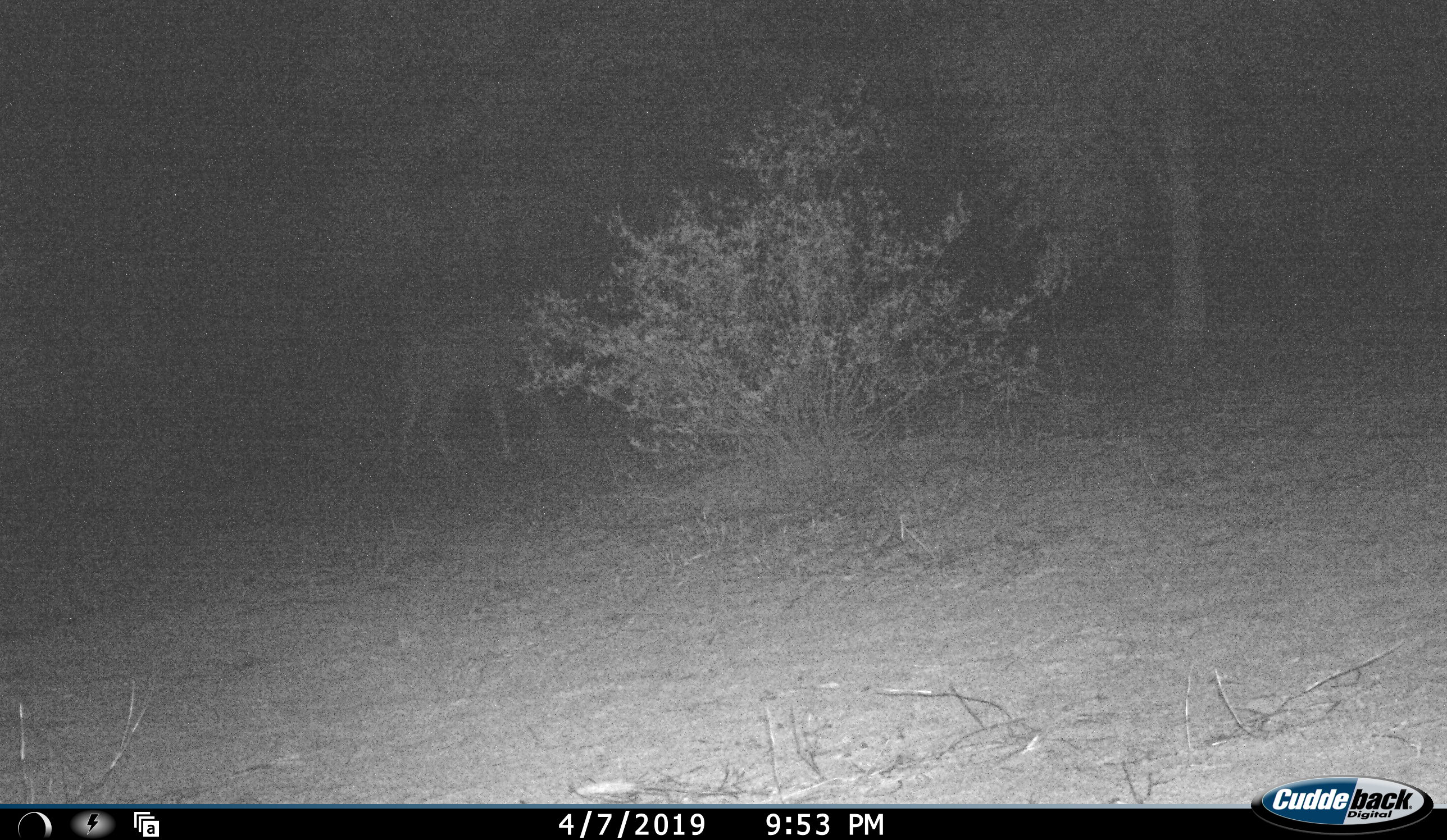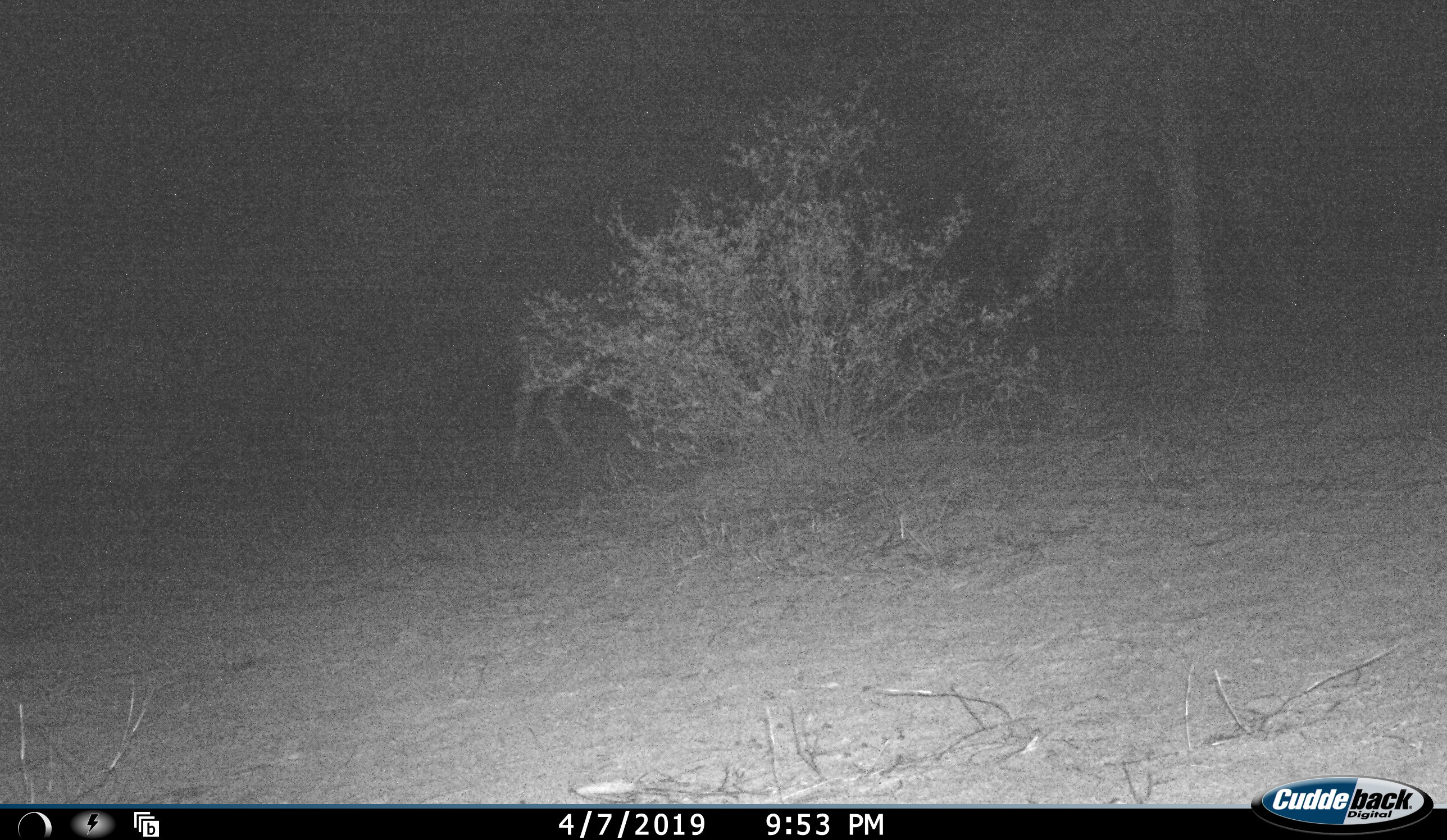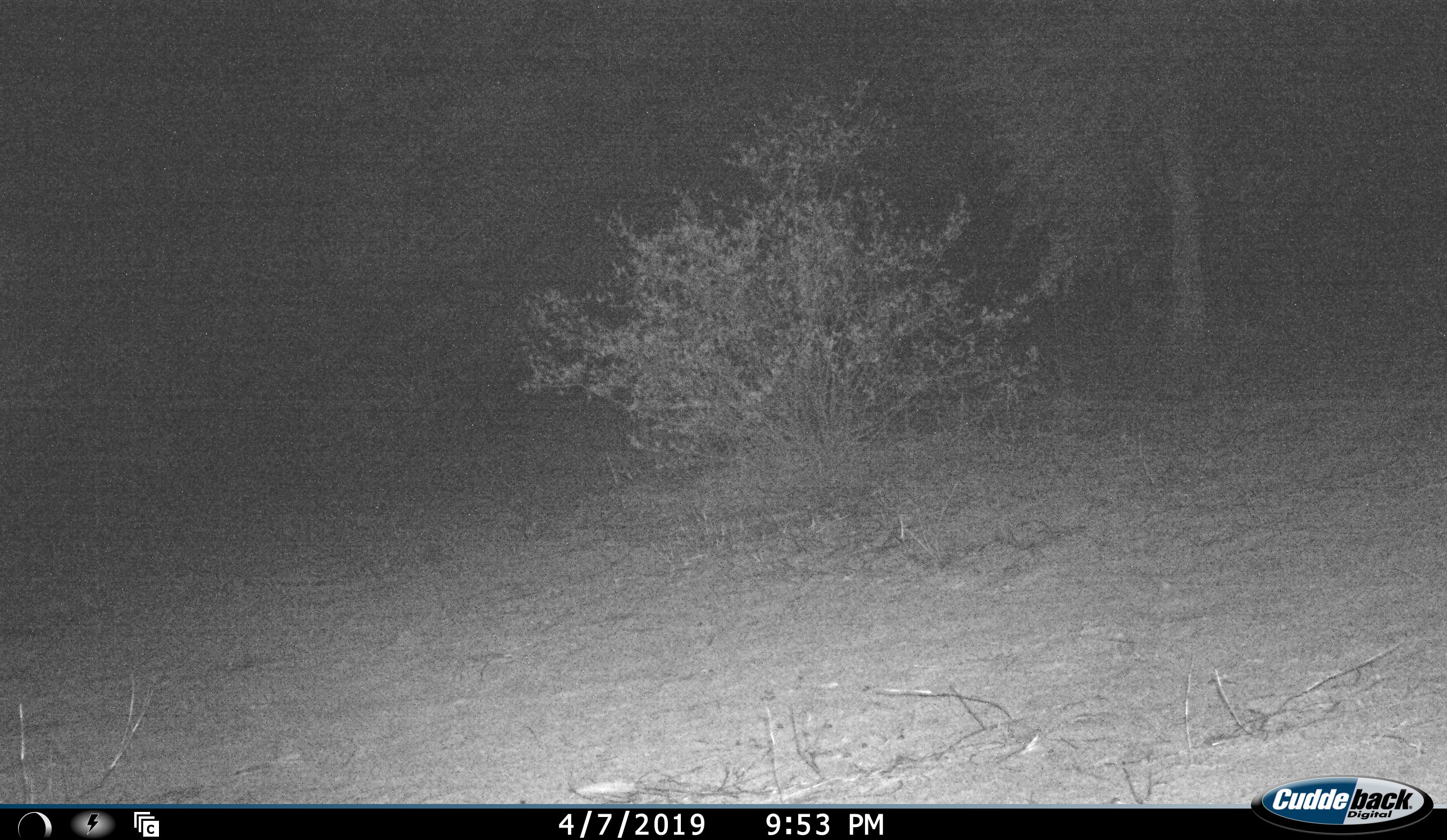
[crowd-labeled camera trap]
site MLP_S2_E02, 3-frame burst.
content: unidentified animal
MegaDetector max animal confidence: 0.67